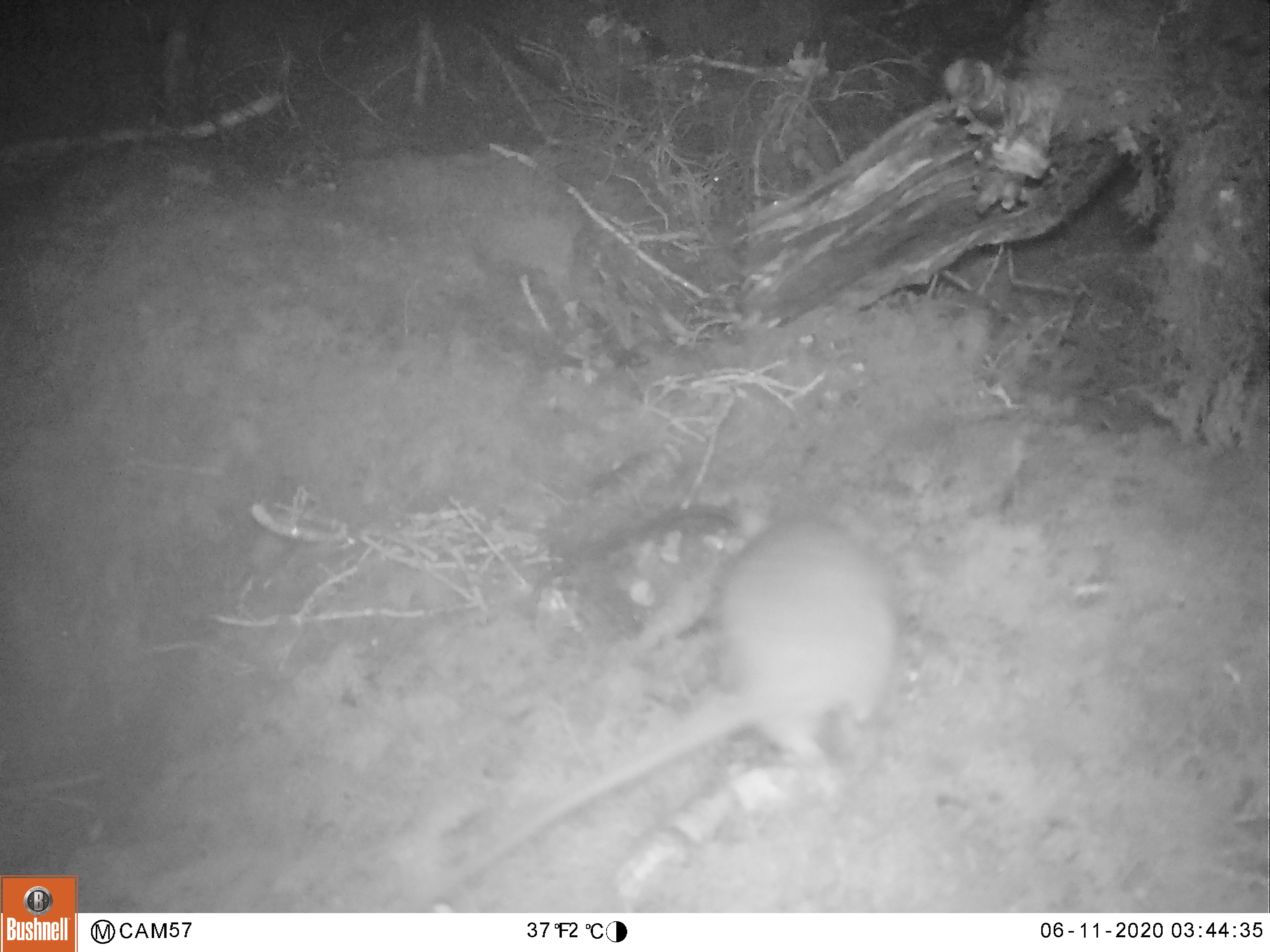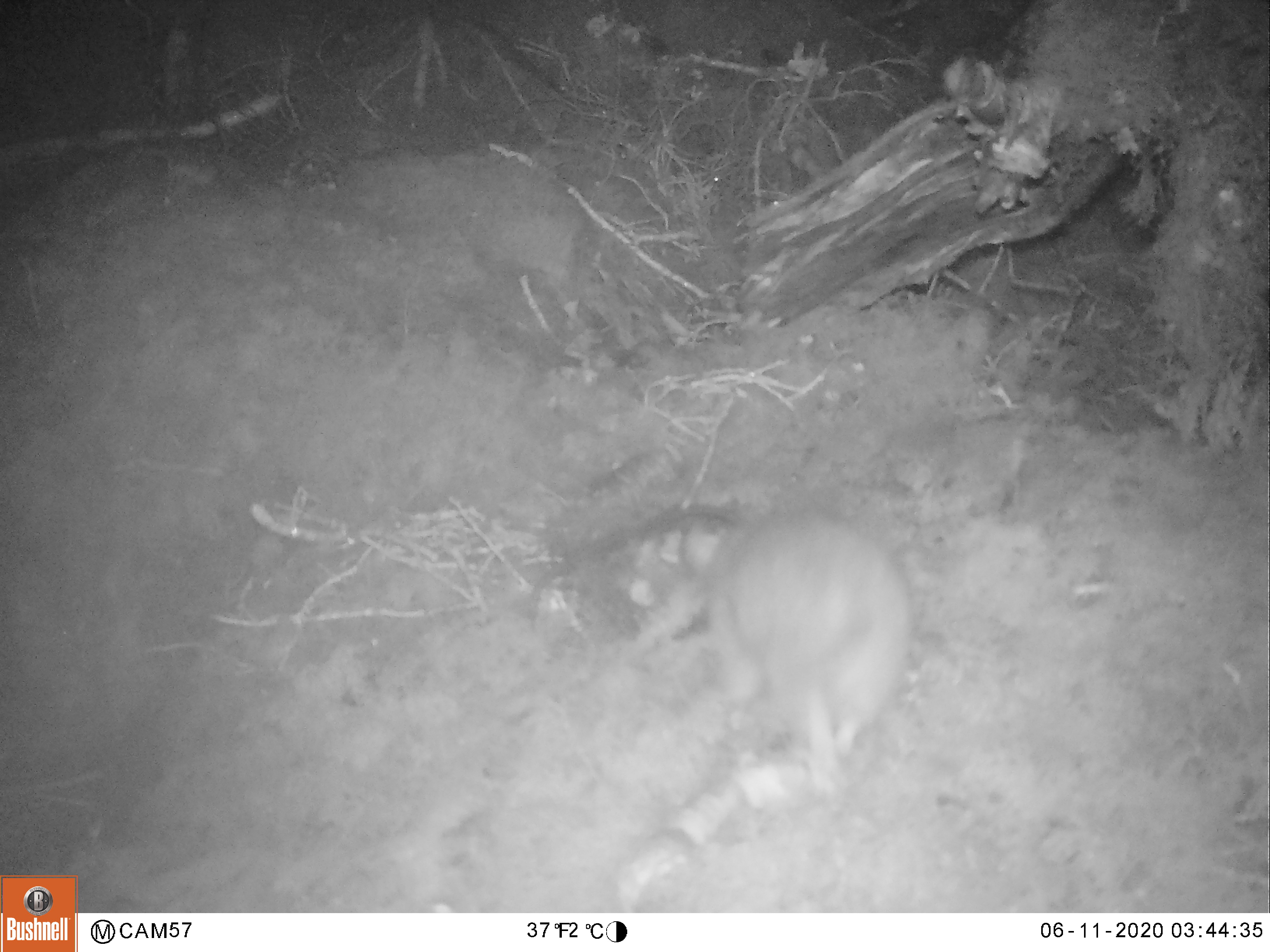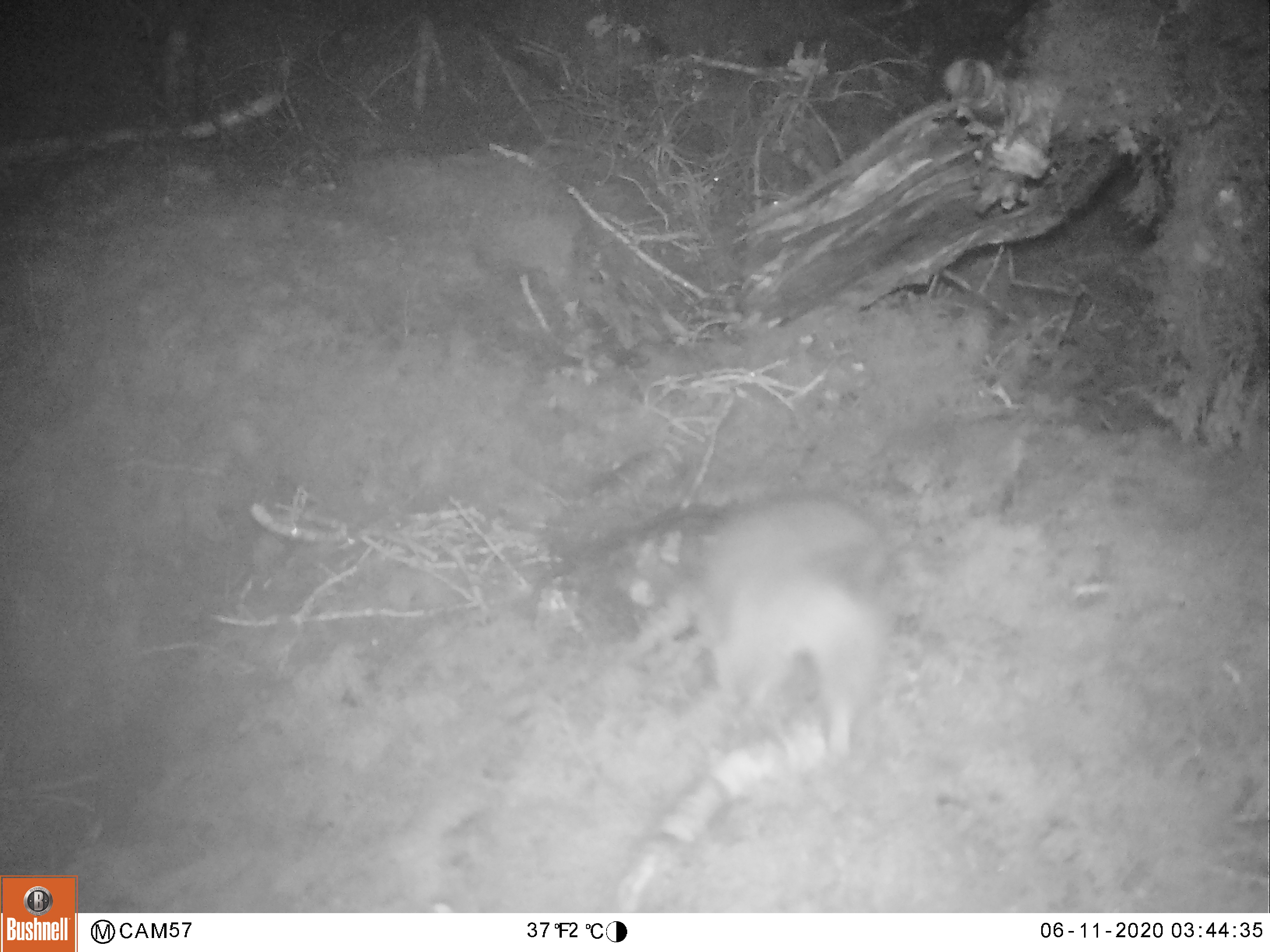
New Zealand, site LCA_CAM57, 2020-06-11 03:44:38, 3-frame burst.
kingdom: Animalia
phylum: Chordata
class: Mammalia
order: Rodentia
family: Muridae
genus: Rattus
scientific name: Rattus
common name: rat